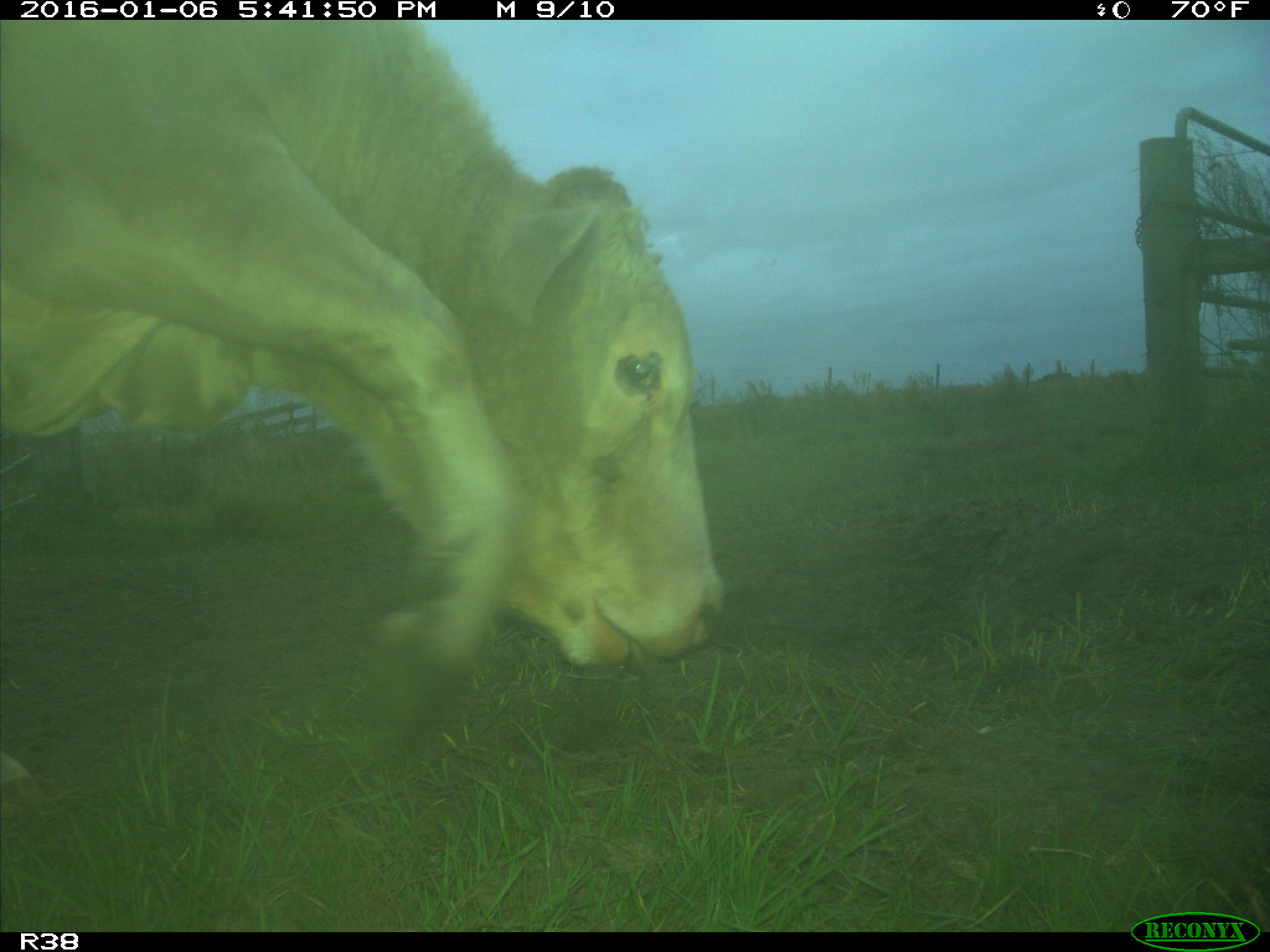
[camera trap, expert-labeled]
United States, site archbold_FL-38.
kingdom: Animalia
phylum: Chordata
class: Mammalia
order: Artiodactyla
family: Bovidae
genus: Bos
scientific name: Bos taurus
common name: domestic cow